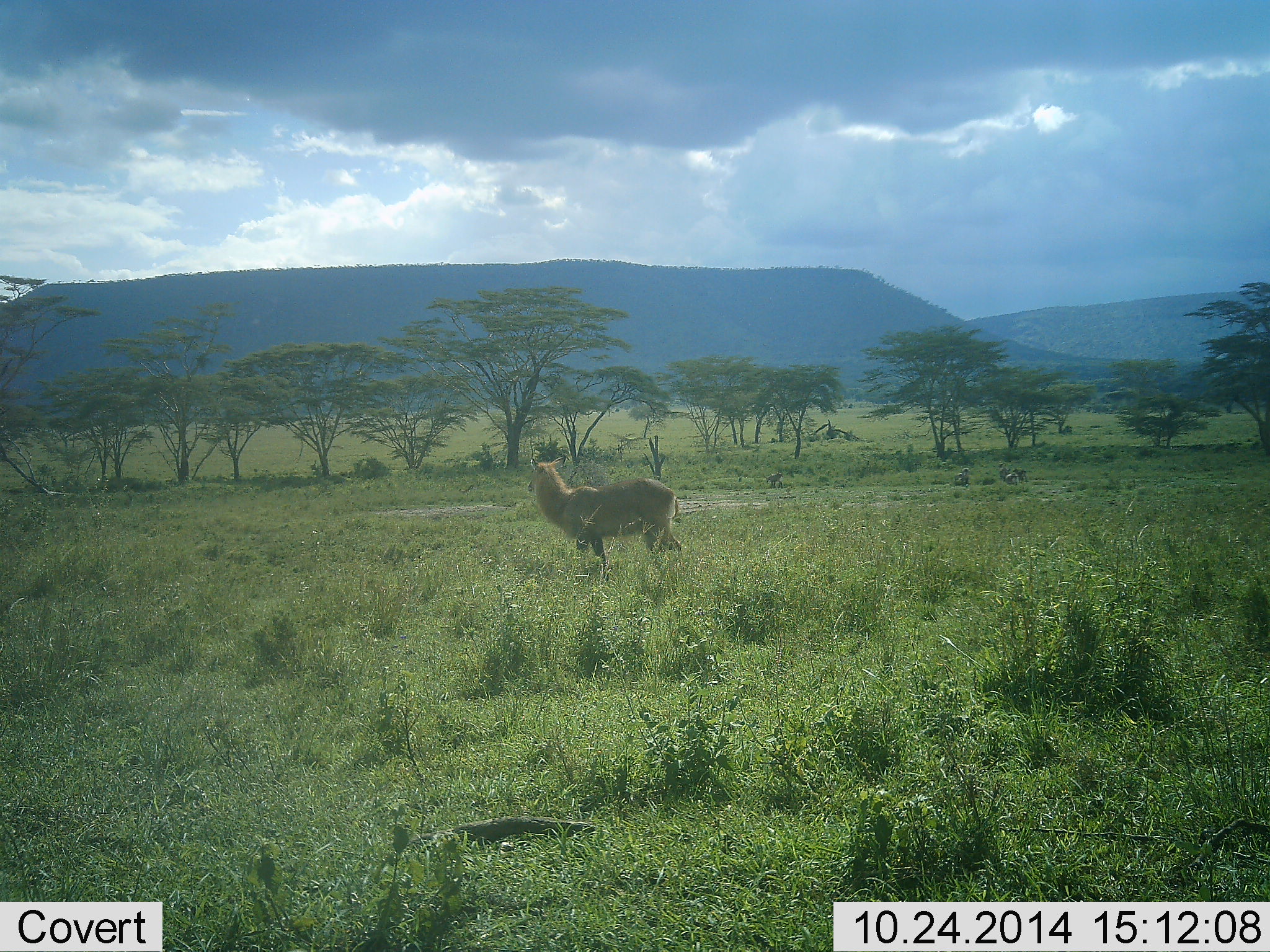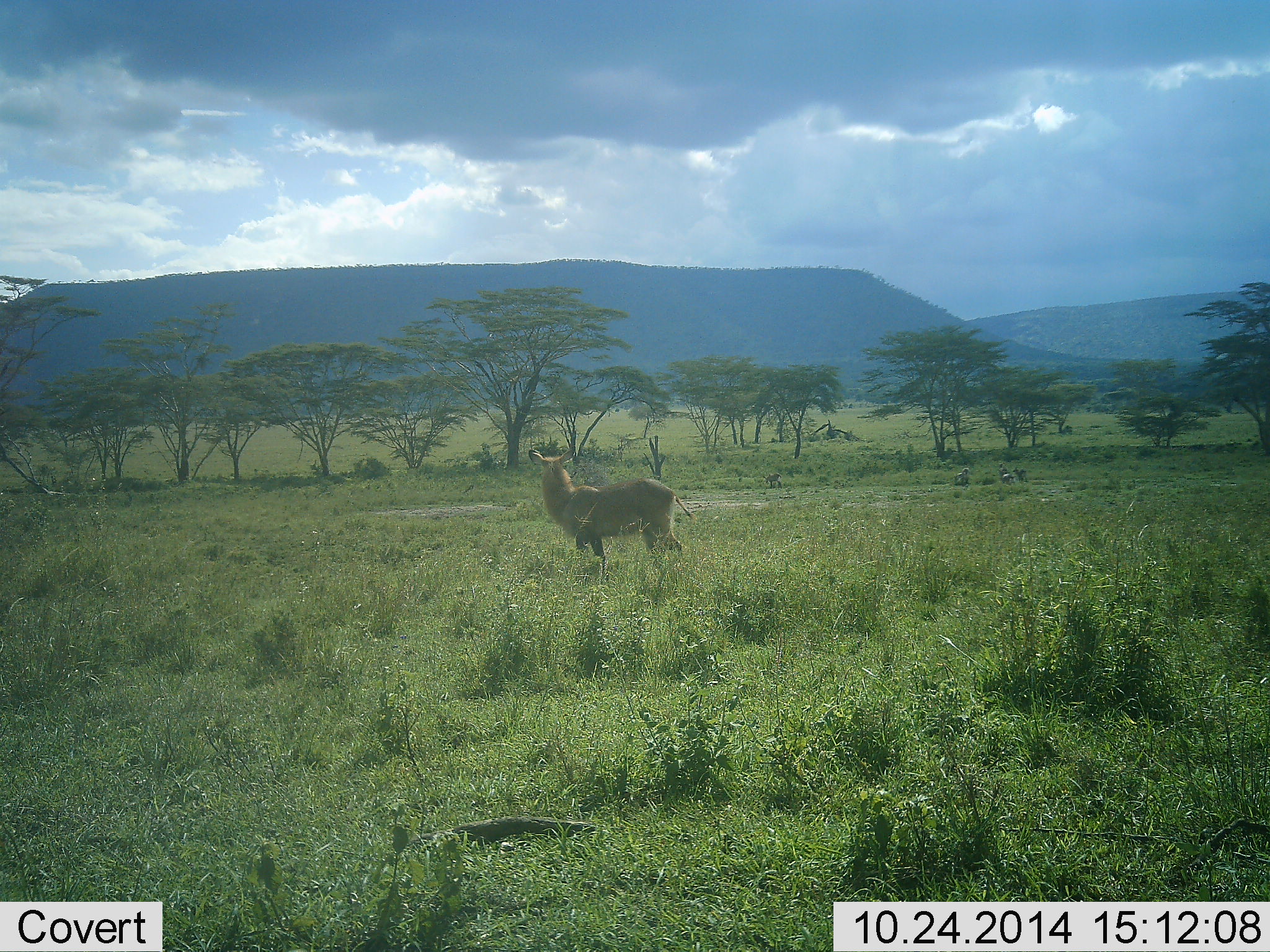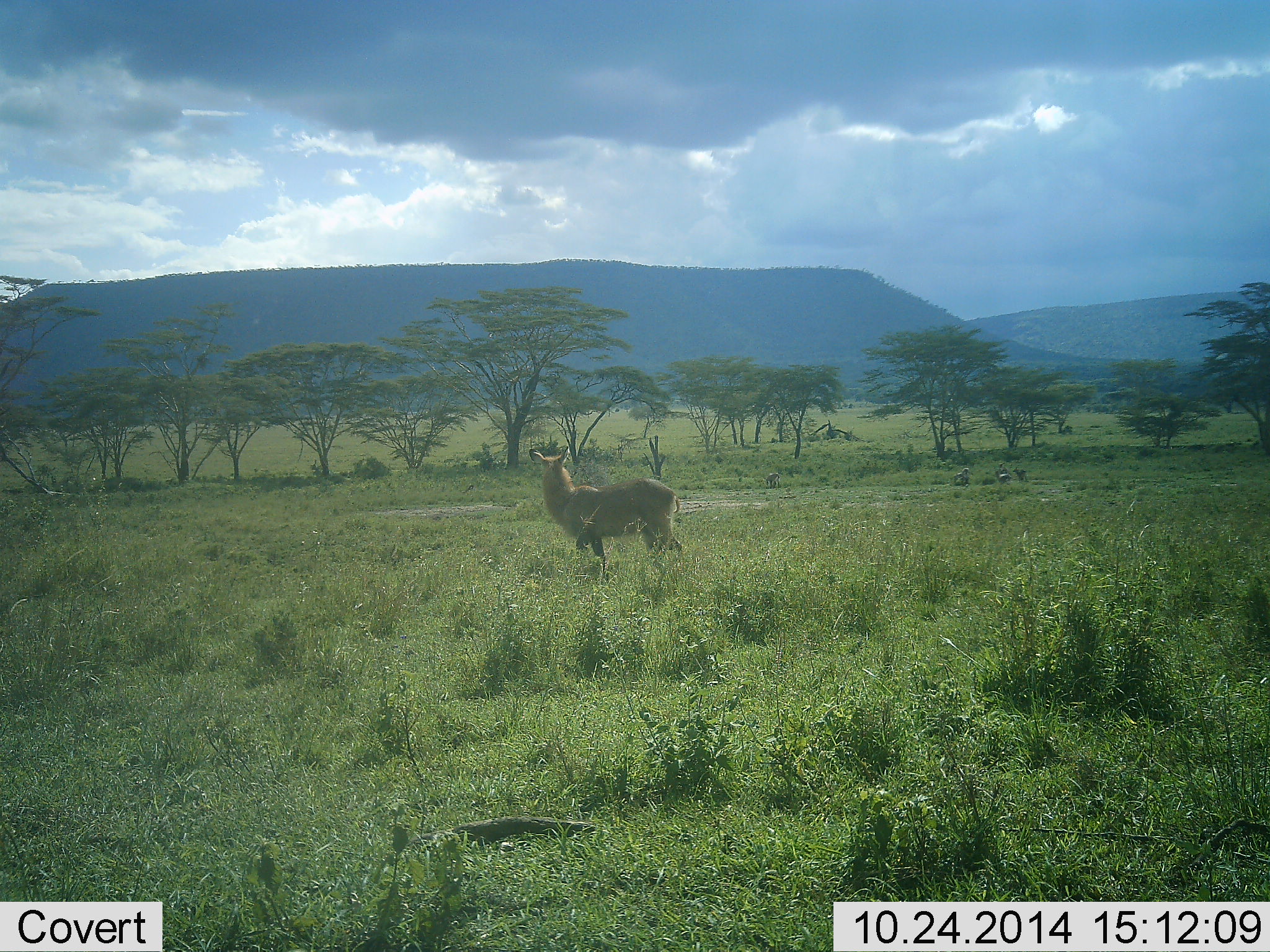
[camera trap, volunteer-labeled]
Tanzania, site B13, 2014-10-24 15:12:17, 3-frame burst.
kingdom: Animalia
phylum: Chordata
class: Mammalia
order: Artiodactyla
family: Bovidae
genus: Kobus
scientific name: Kobus ellipsiprymnus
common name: waterbuck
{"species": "waterbuck (Kobus ellipsiprymnus)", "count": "1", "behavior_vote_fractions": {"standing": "100%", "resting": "0%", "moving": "0%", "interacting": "0%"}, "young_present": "0%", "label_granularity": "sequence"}